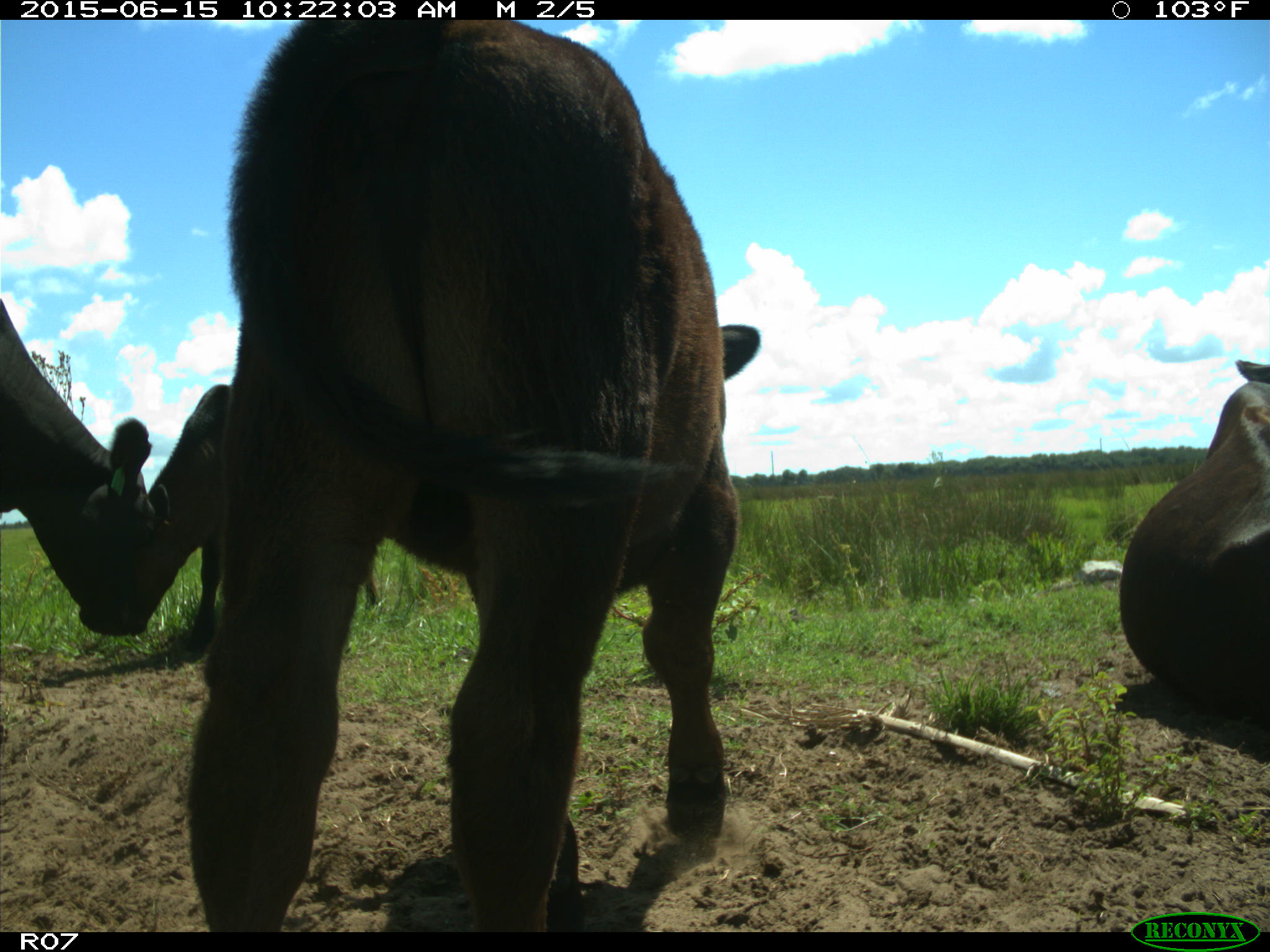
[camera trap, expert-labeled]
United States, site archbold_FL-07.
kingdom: Animalia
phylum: Chordata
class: Mammalia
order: Artiodactyla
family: Bovidae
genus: Bos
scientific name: Bos taurus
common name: domestic cow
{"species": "Bos taurus (domestic cow)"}